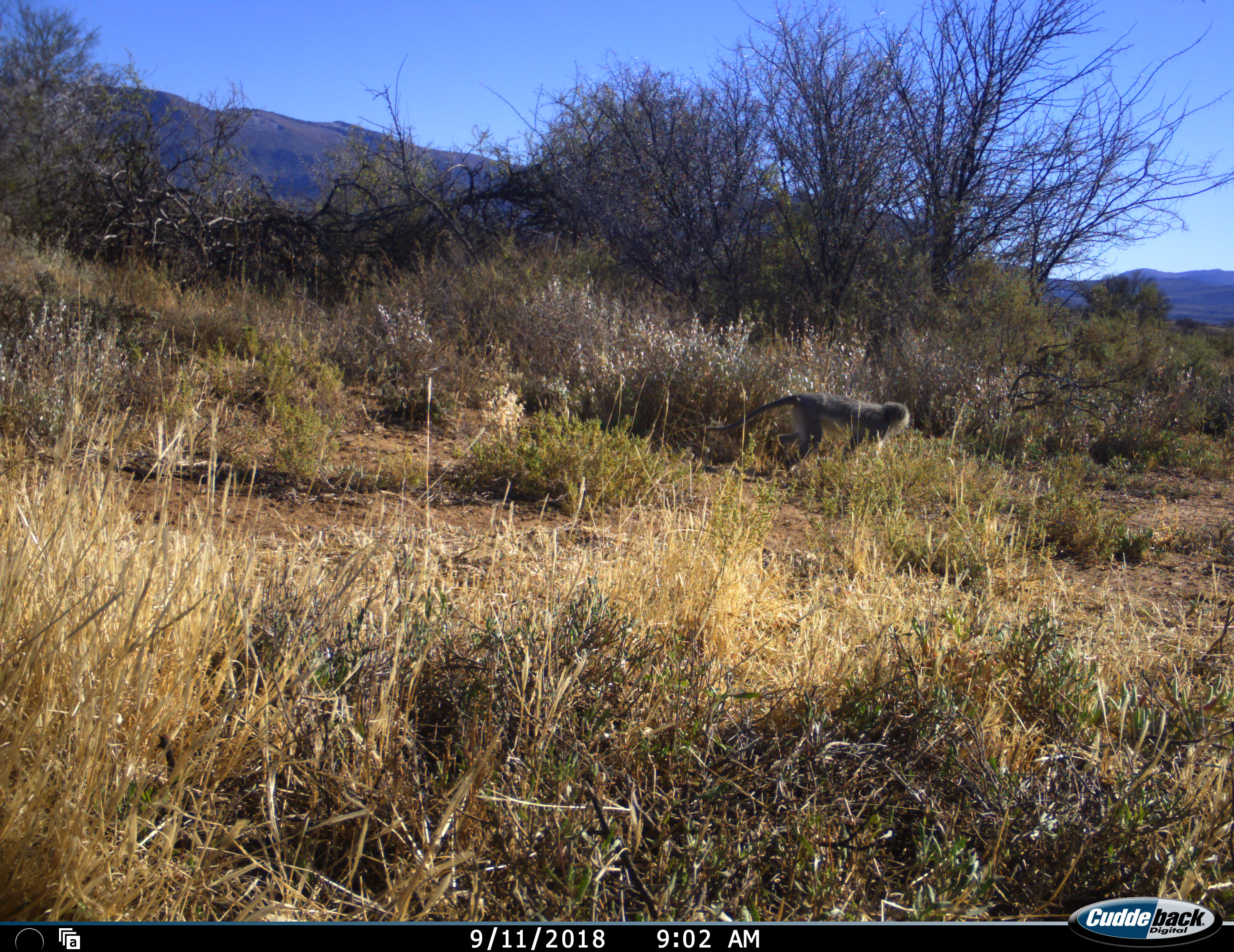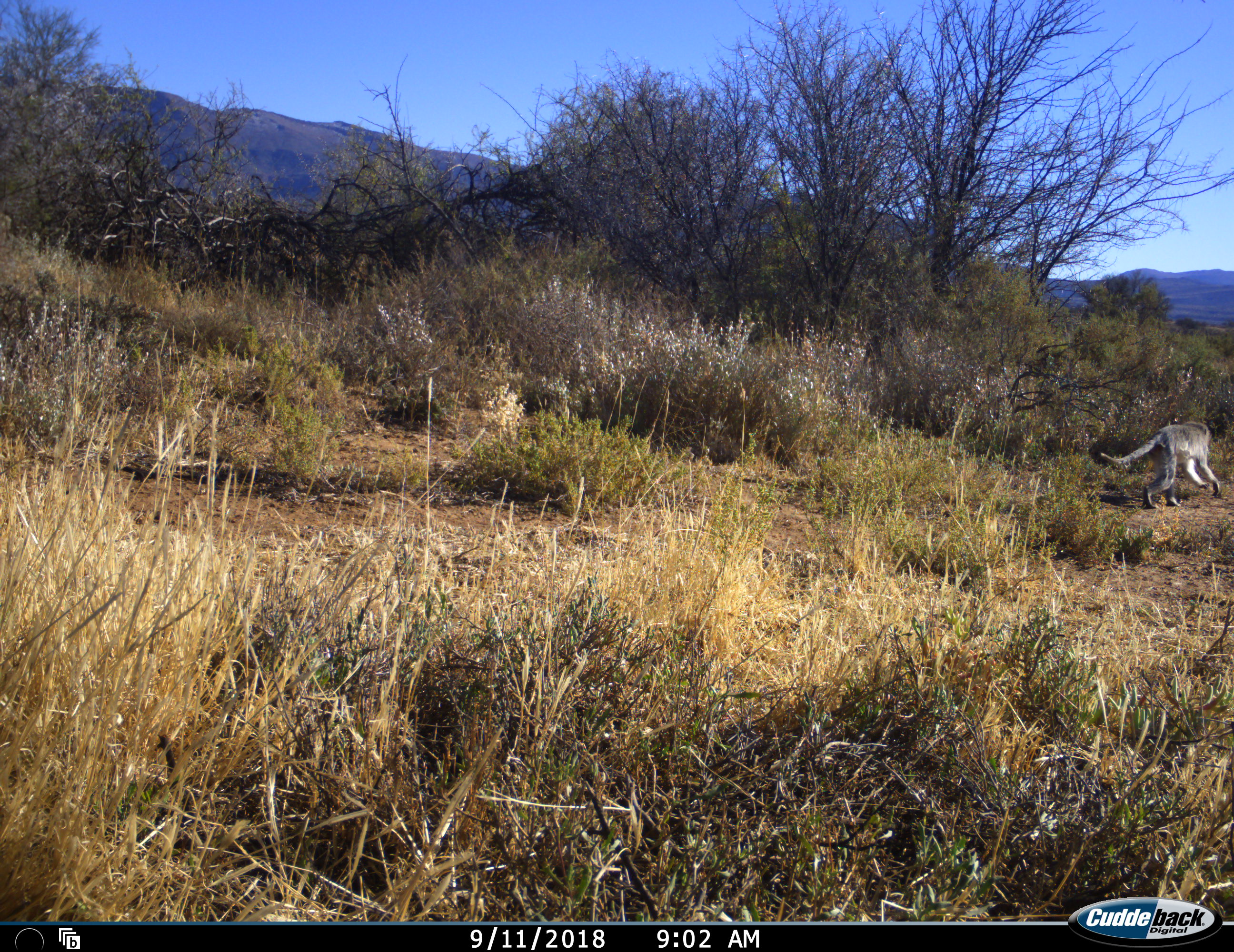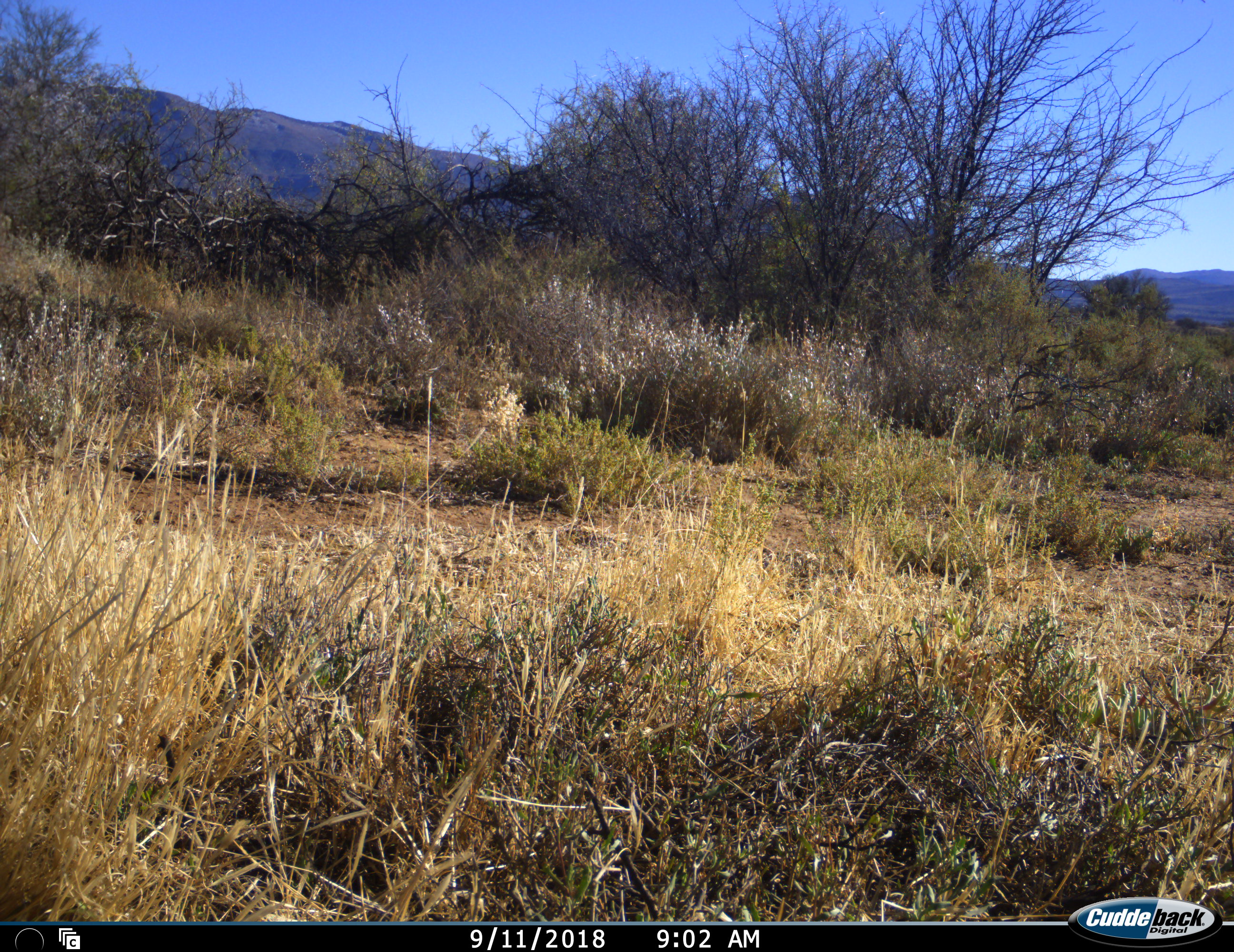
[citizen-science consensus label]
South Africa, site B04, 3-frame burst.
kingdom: Animalia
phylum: Chordata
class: Mammalia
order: Primates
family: Cercopithecidae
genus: Chlorocebus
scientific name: Chlorocebus pygerythrus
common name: vervet monkey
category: monkeyvervet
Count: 1.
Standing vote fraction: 10%.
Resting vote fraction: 0%.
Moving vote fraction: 100%.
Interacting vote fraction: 0%.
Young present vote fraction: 0%.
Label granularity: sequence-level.